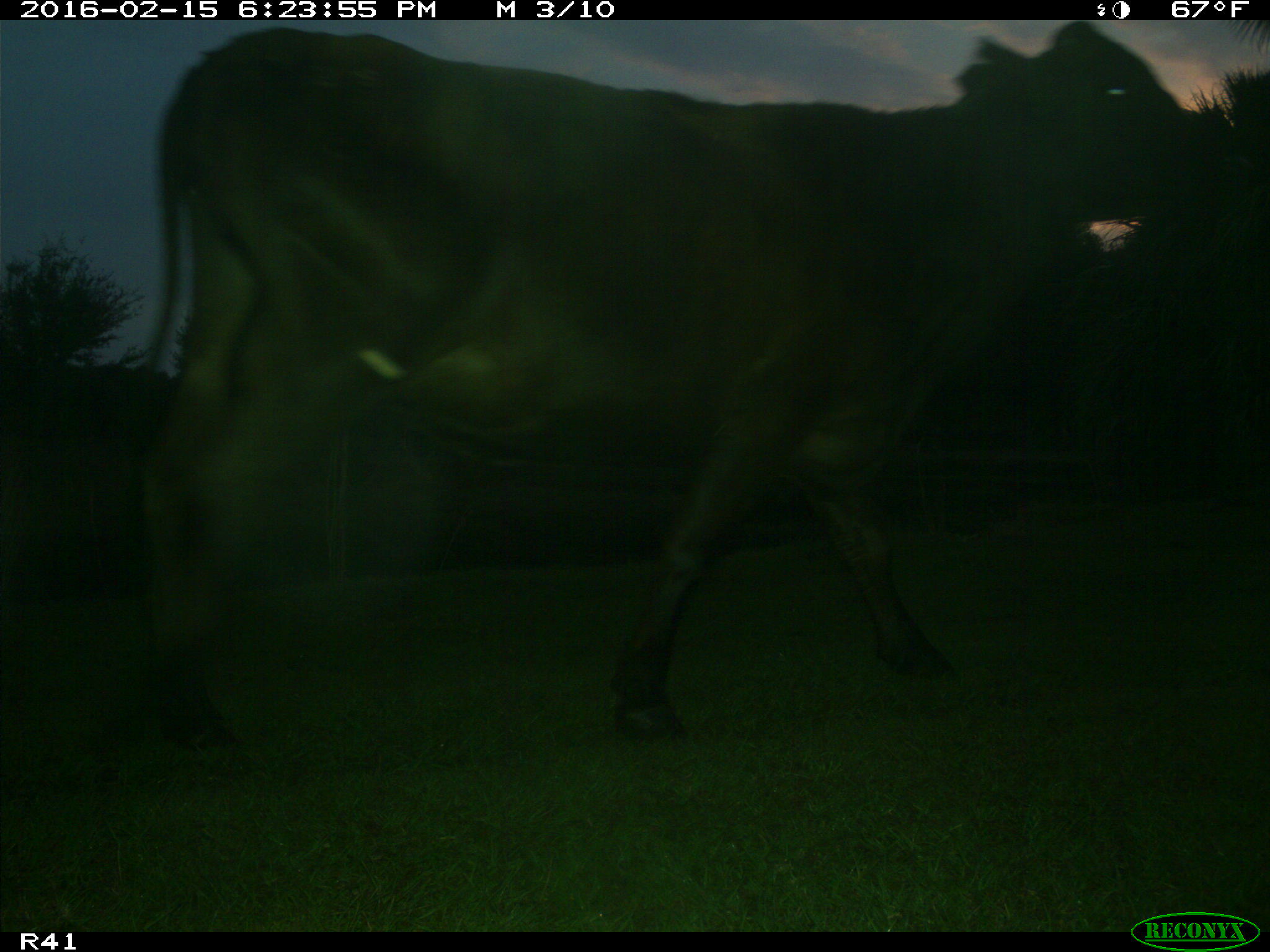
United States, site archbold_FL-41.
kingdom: Animalia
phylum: Chordata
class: Mammalia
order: Artiodactyla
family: Bovidae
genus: Bos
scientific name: Bos taurus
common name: domestic cow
Bos taurus (domestic cow).